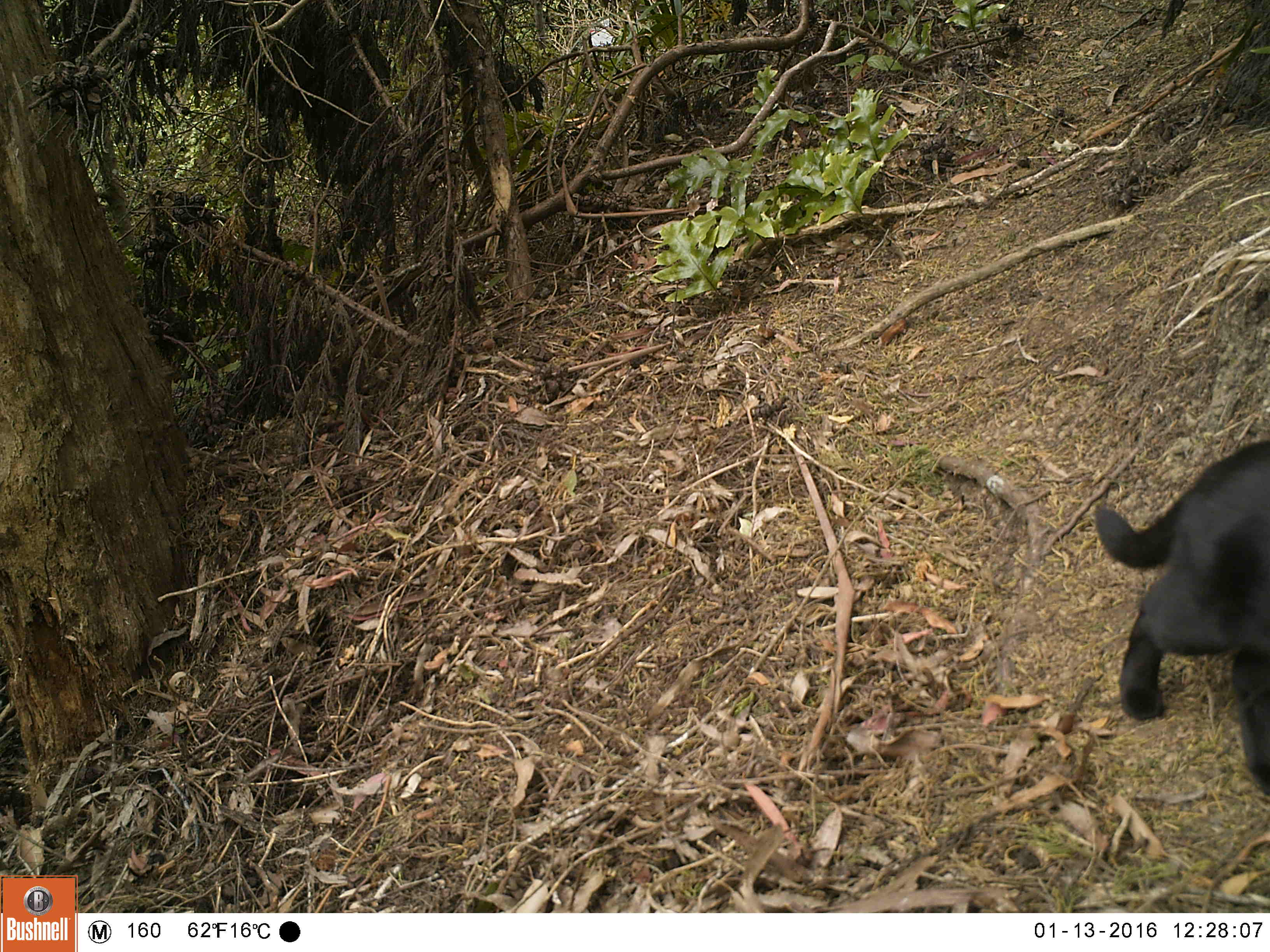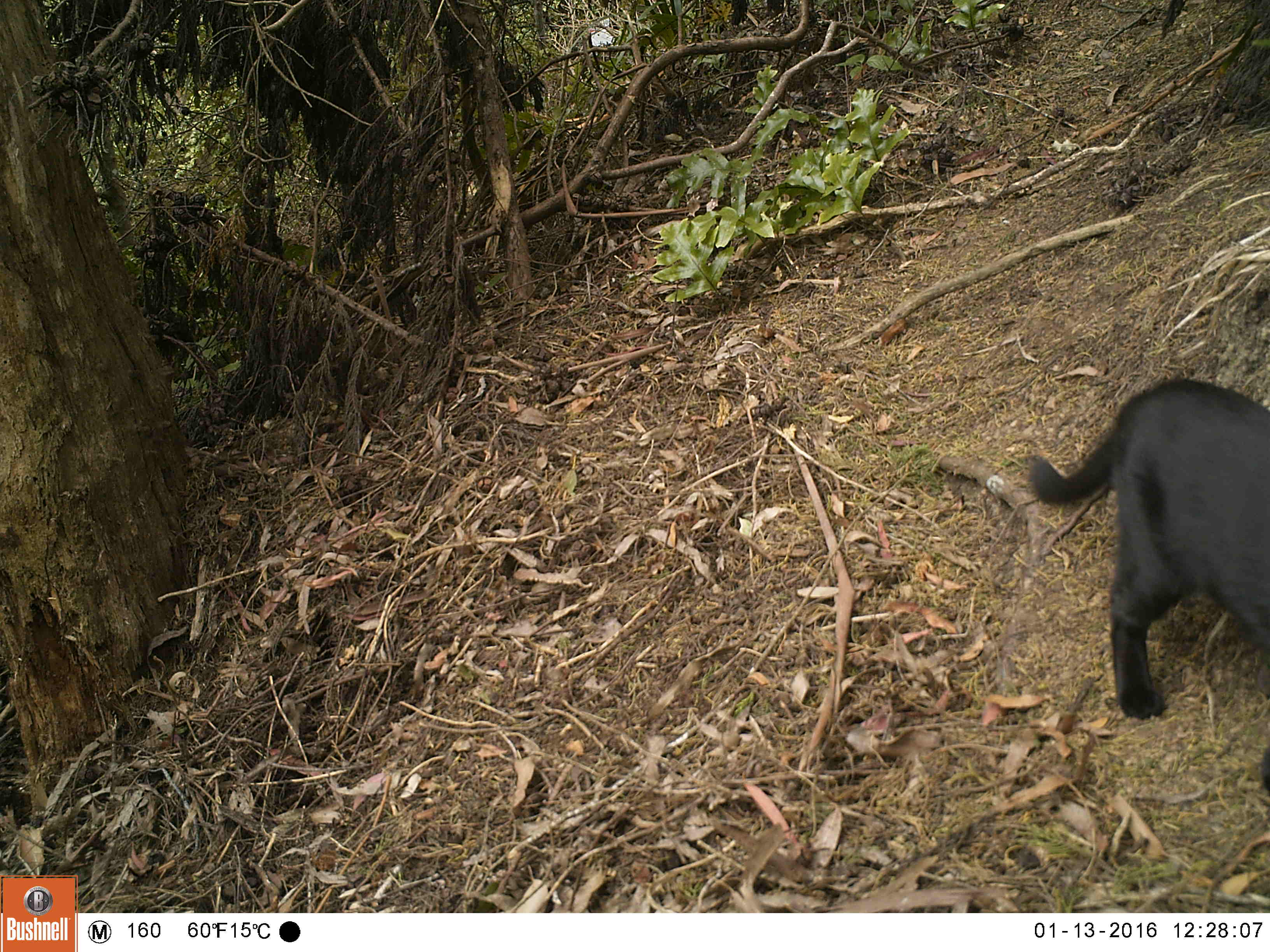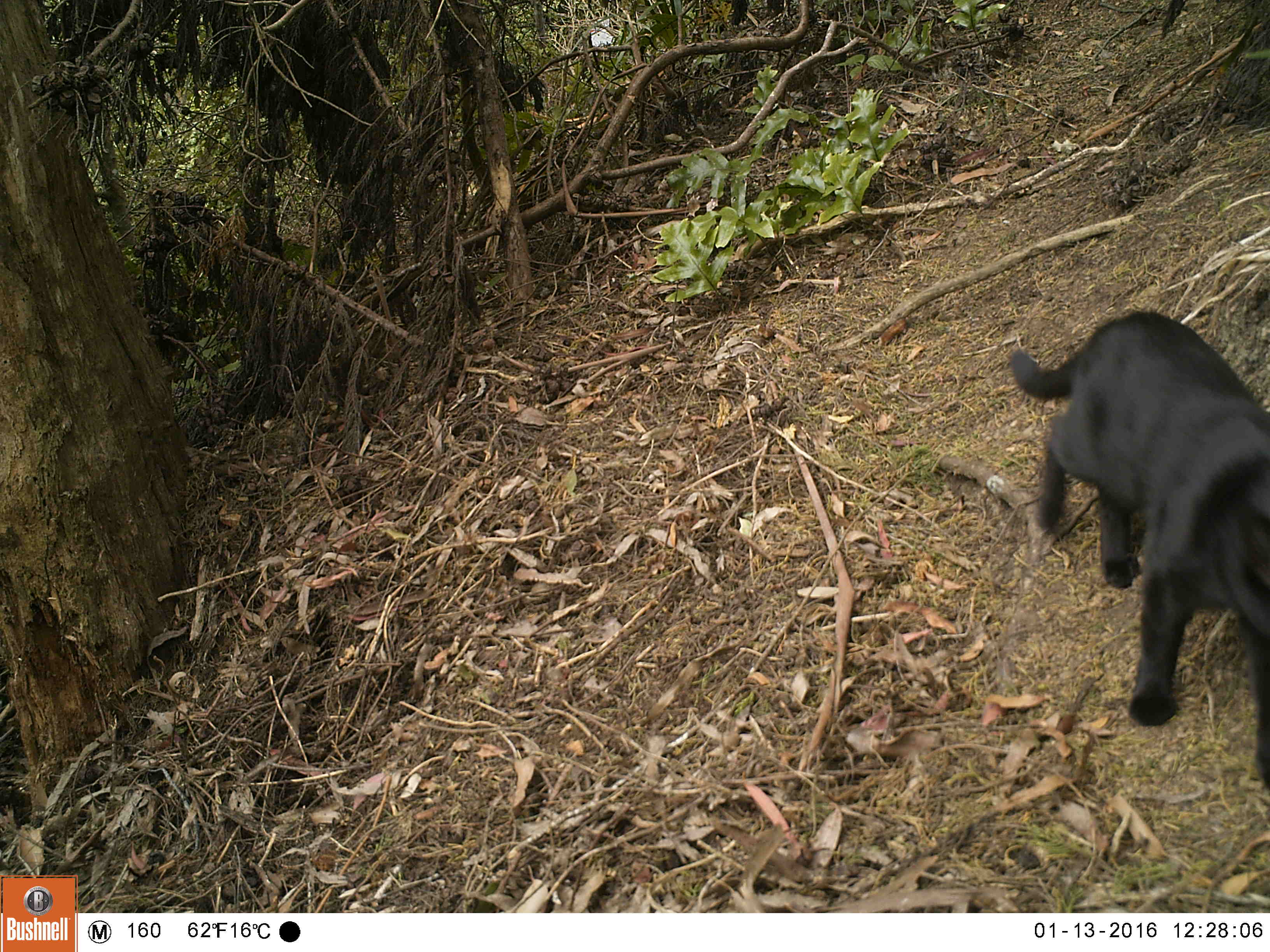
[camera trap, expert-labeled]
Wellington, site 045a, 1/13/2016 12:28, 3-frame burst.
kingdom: Animalia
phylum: Chordata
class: Mammalia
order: Carnivora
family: Felidae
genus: Felis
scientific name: Felis catus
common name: cat